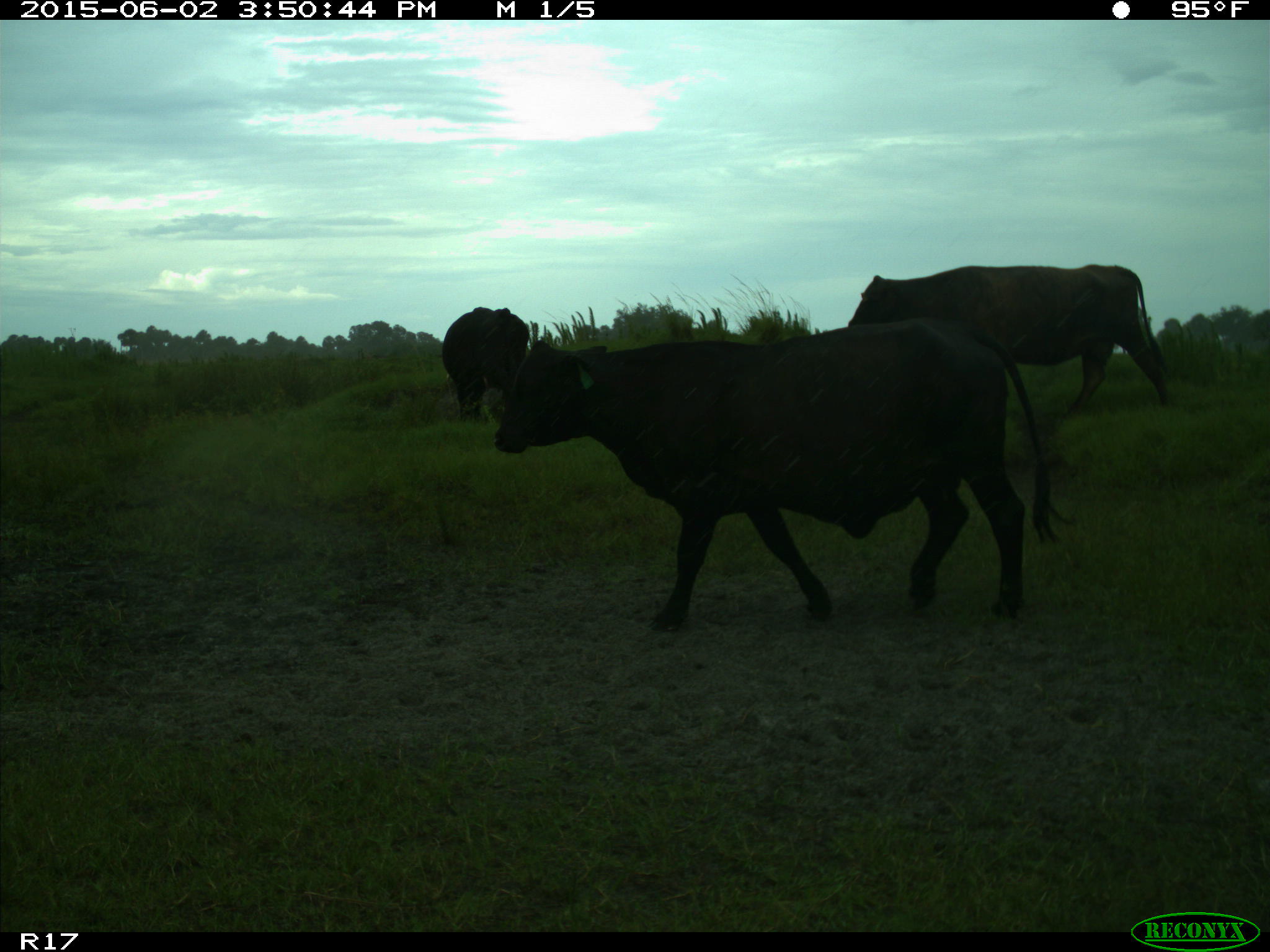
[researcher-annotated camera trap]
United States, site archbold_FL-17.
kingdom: Animalia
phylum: Chordata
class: Mammalia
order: Artiodactyla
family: Bovidae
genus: Bos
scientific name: Bos taurus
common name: domestic cow